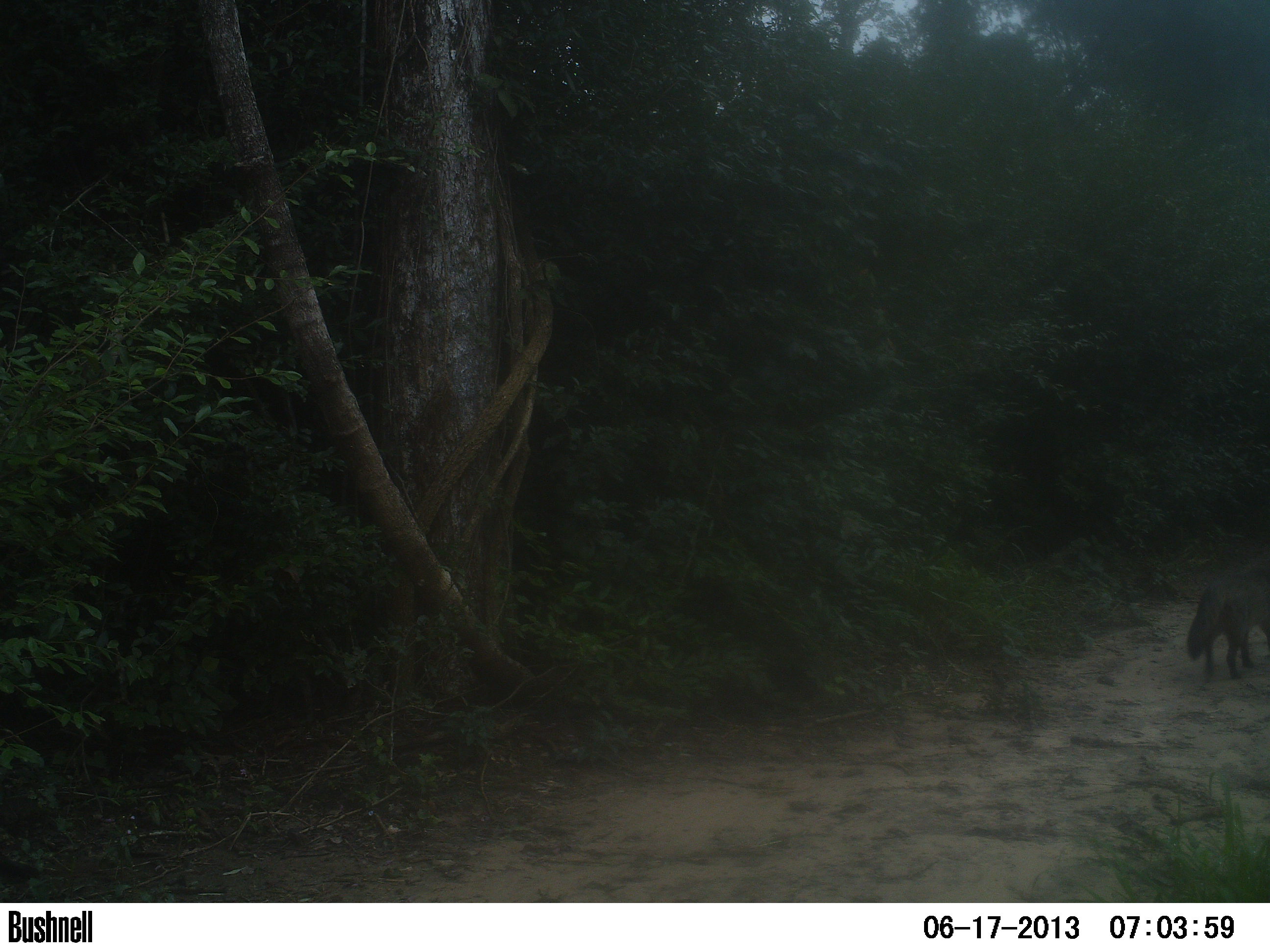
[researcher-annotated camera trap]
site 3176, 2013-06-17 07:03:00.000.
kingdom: Animalia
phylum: Chordata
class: Mammalia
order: Carnivora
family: Canidae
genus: Cerdocyon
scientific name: Cerdocyon thous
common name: crab-eating fox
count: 1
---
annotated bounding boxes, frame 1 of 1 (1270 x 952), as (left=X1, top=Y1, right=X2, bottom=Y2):
cerdocyon thous: (left=1182, top=569, right=1269, bottom=679)